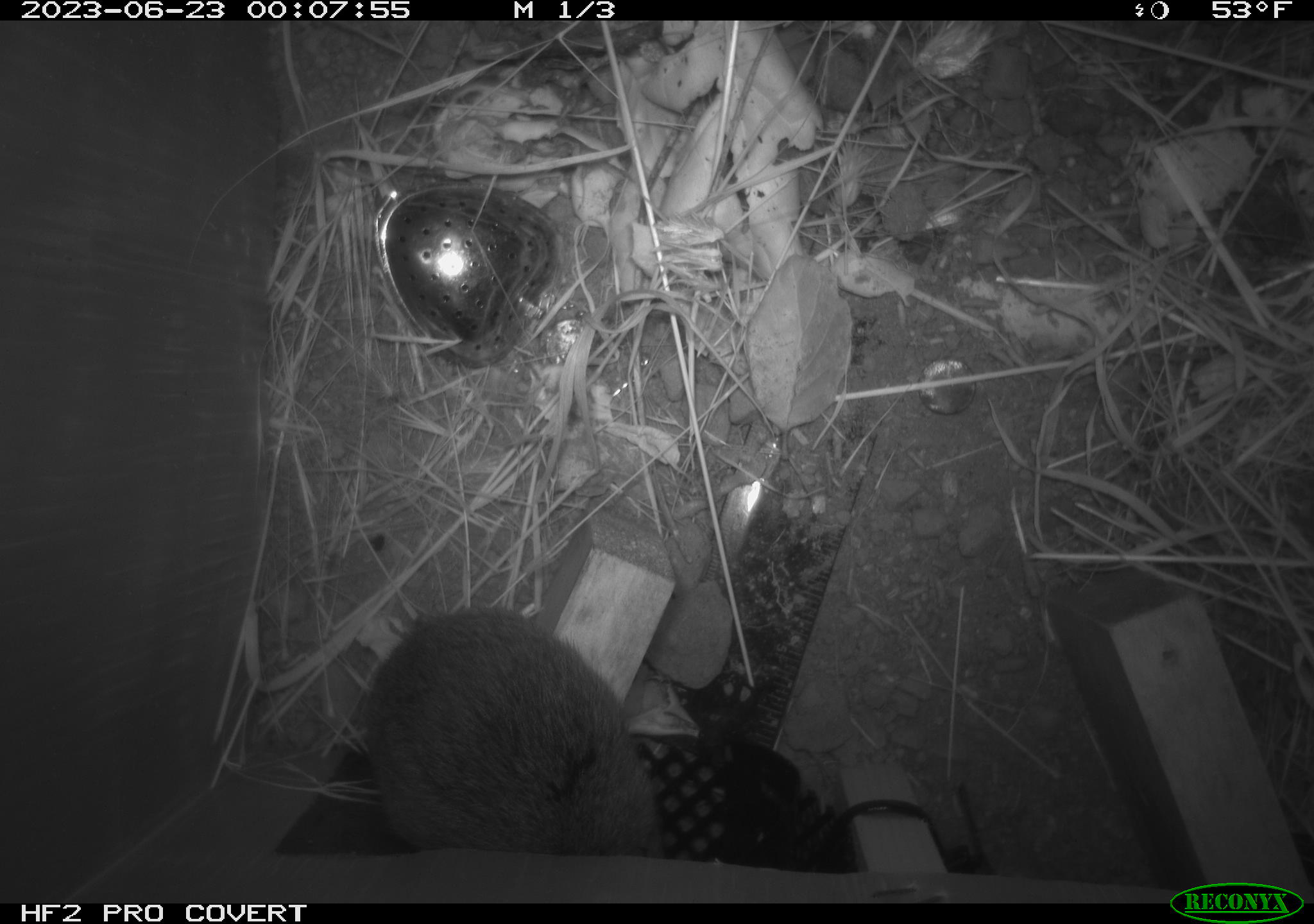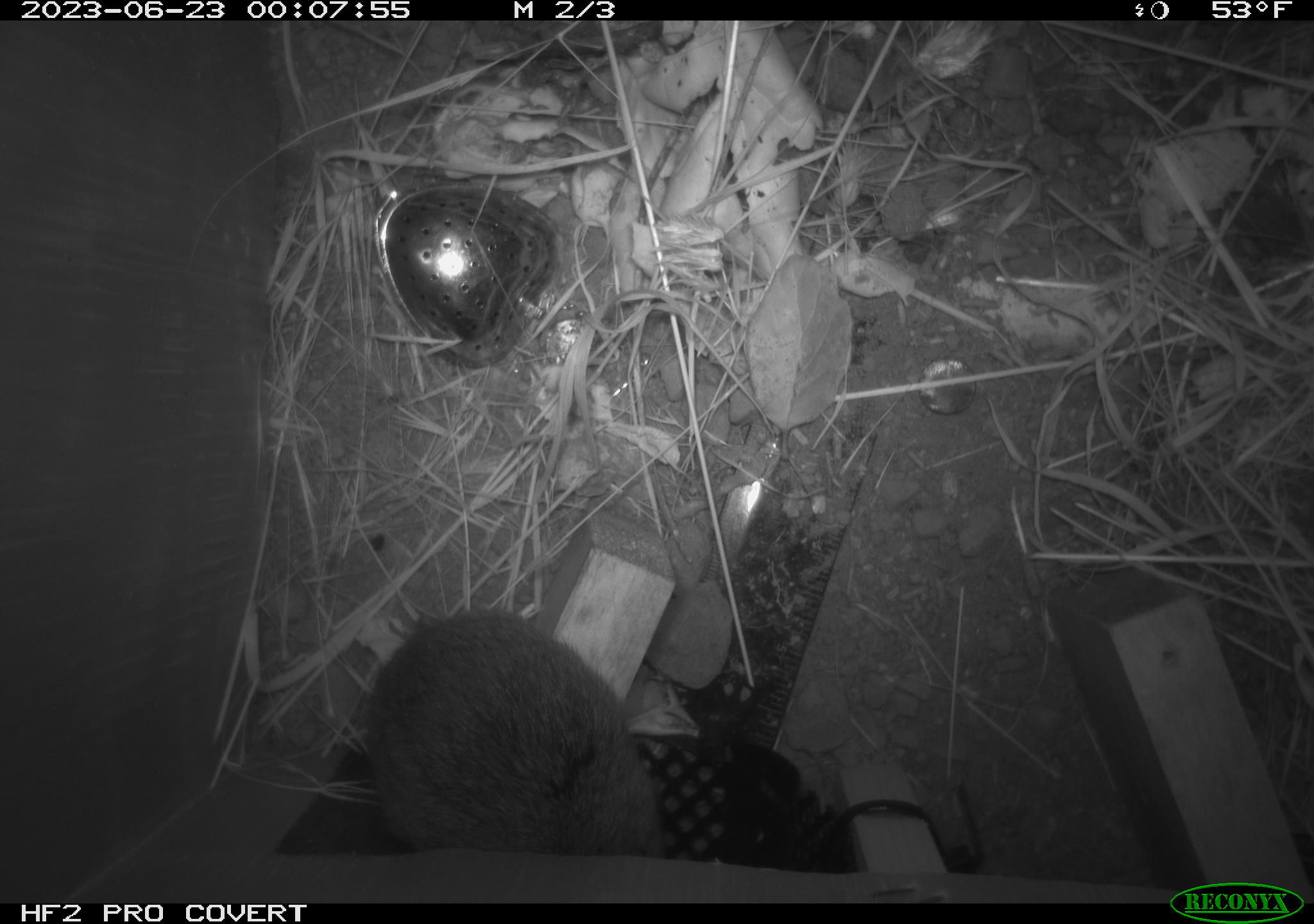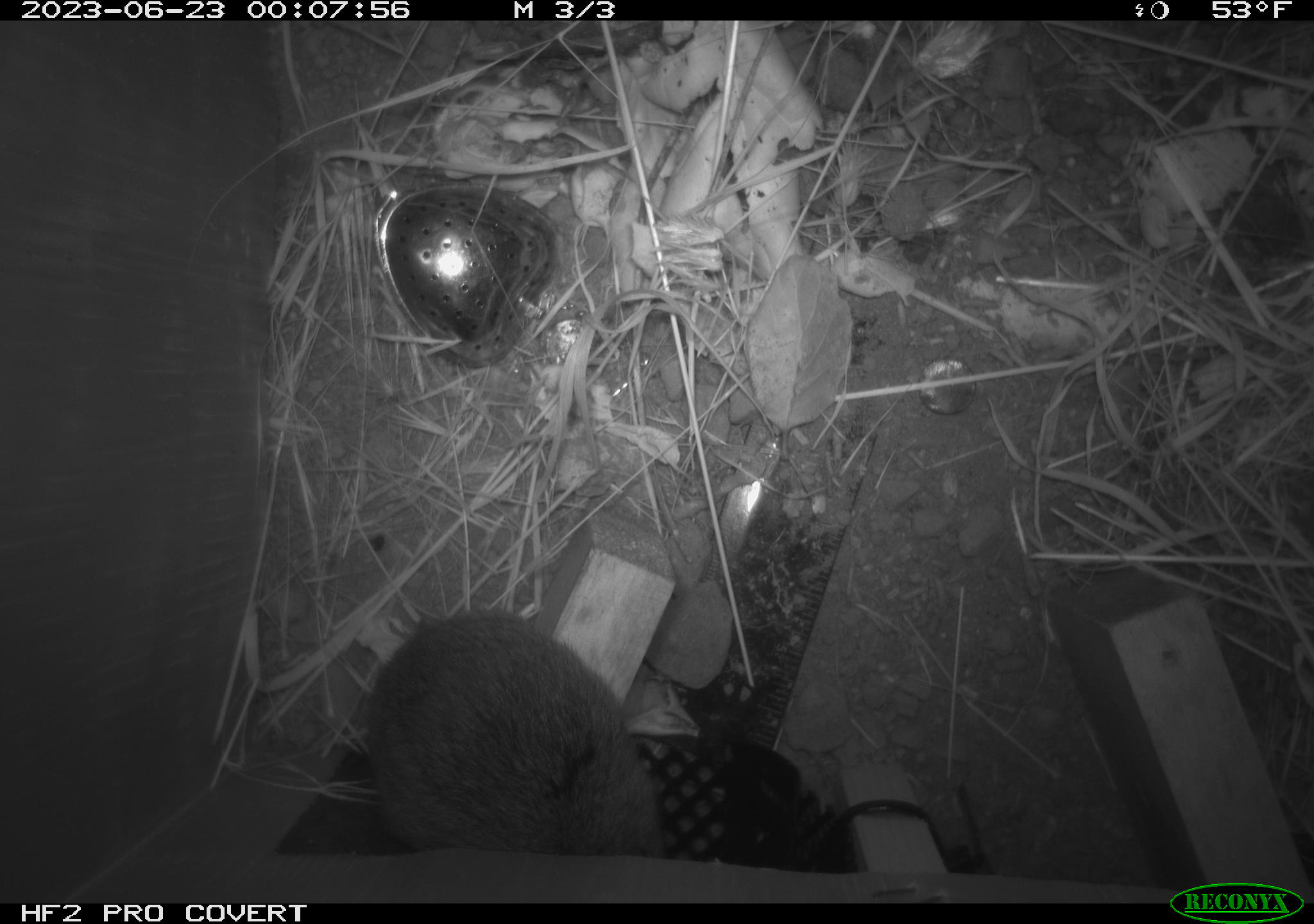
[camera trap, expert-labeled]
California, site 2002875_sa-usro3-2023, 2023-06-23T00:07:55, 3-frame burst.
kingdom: Animalia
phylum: Chordata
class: Mammalia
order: Rodentia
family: Cricetidae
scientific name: Arvicolinae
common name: voles, lemmings, and muskrats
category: arvicolinae subfamily